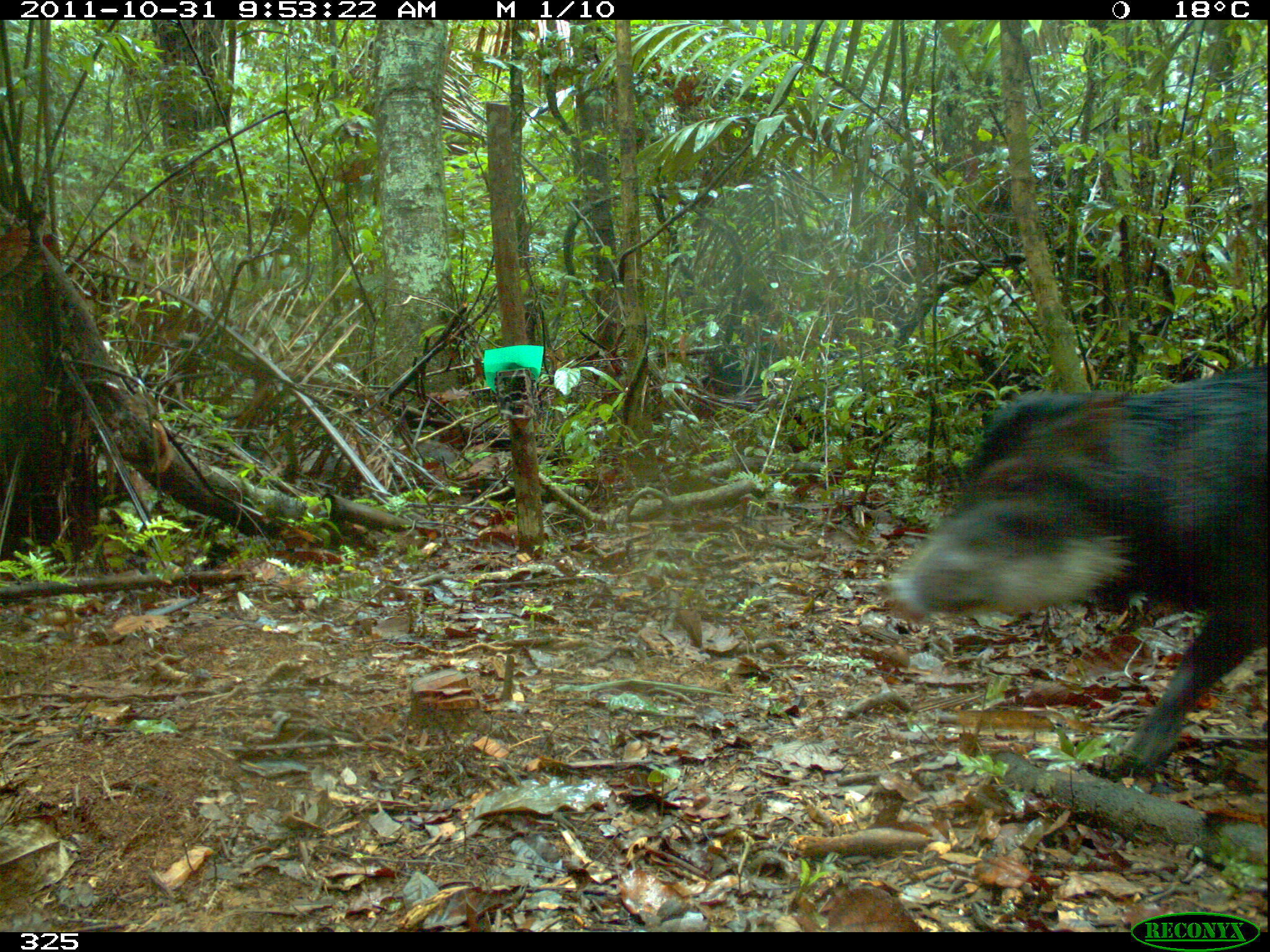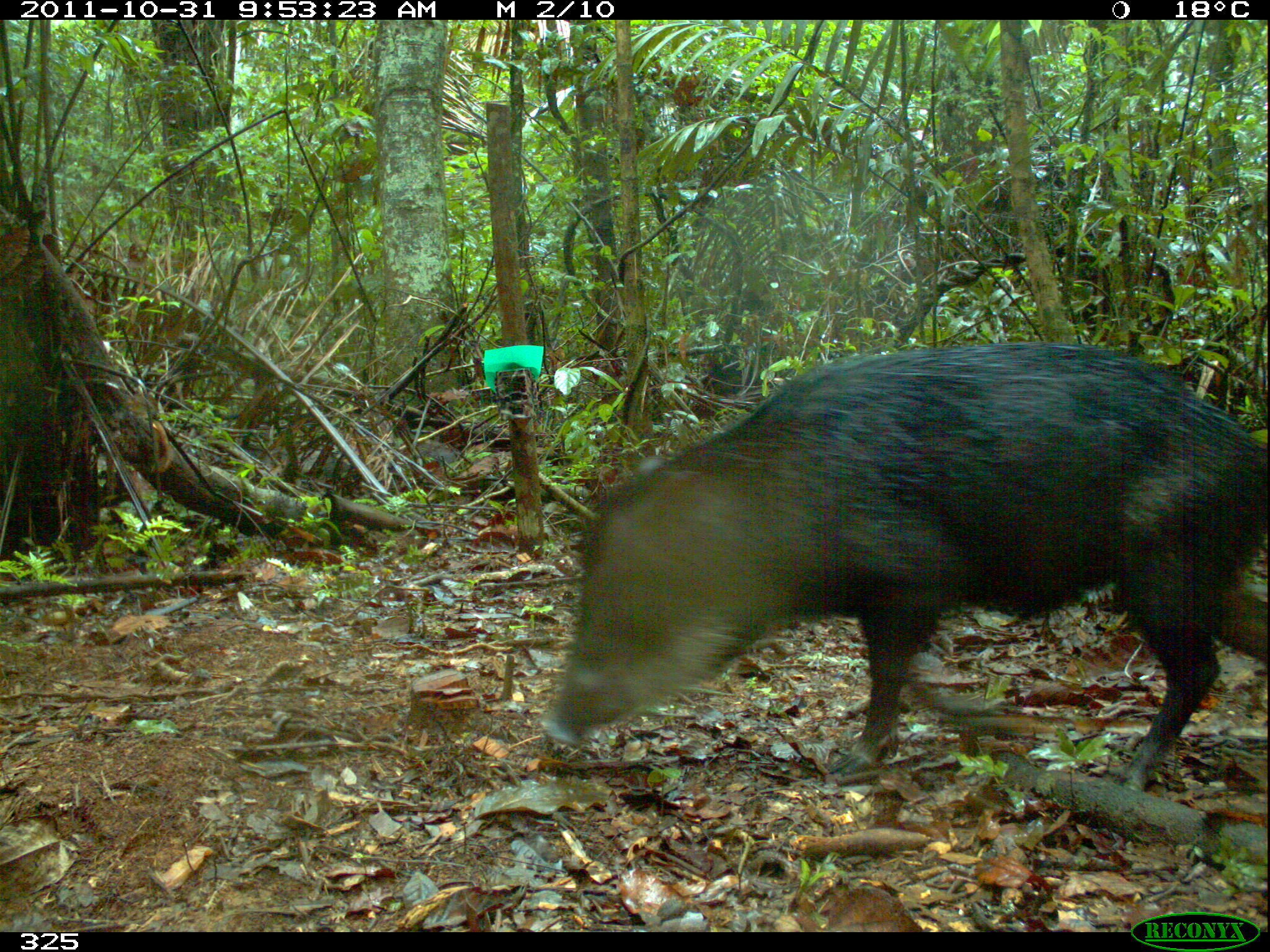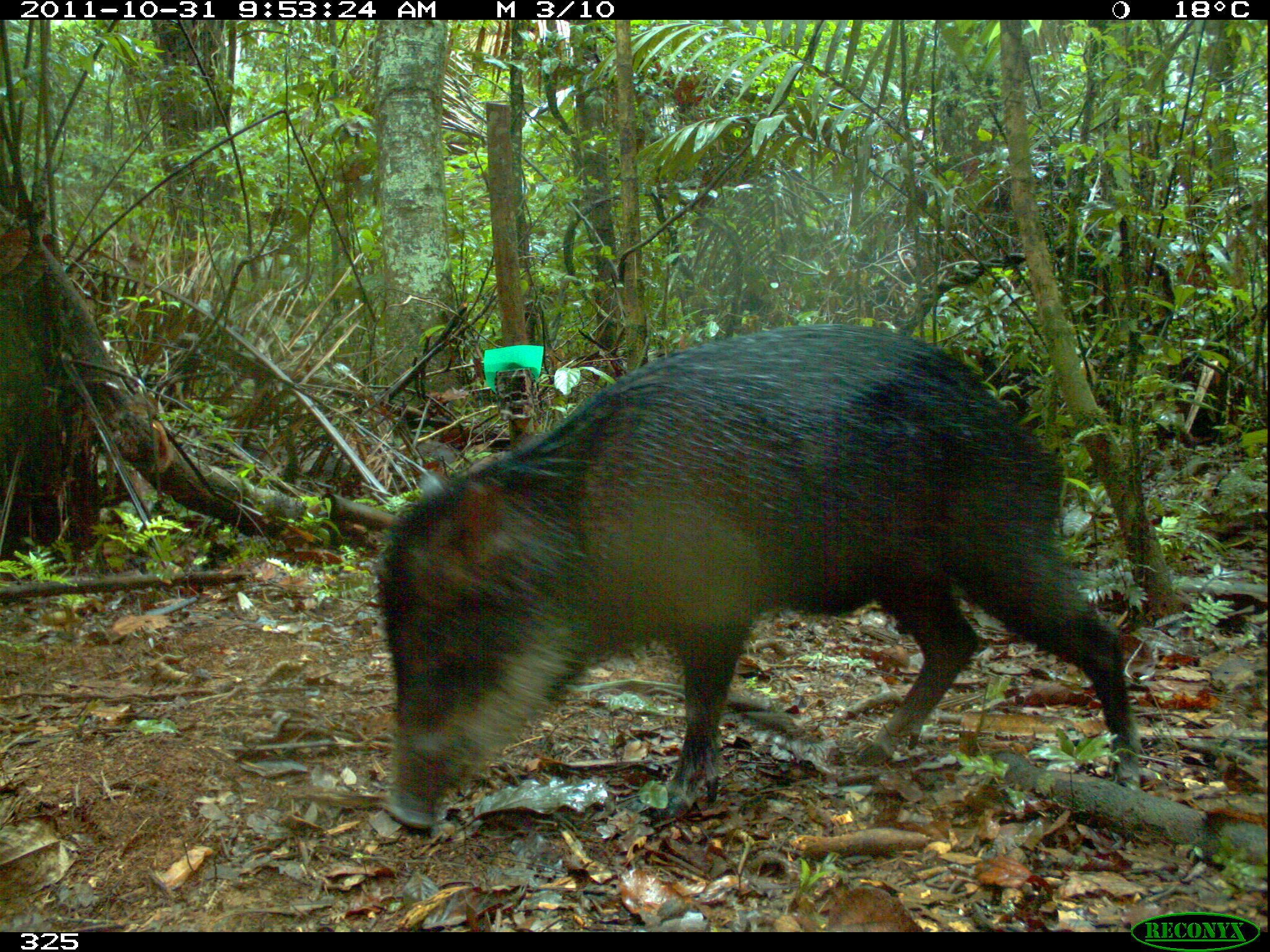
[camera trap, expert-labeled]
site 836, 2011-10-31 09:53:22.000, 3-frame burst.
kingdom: Animalia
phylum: Chordata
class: Mammalia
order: Artiodactyla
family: Tayassuidae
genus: Tayassu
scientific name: Tayassu pecari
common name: white-lipped peccary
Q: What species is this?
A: Tayassu pecari (white-lipped peccary).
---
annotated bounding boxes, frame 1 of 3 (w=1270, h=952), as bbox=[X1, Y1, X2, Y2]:
tayassu pecari: bbox=[883, 361, 1266, 772]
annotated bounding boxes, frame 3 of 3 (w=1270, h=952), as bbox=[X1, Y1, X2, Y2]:
tayassu pecari: bbox=[373, 321, 1134, 831]